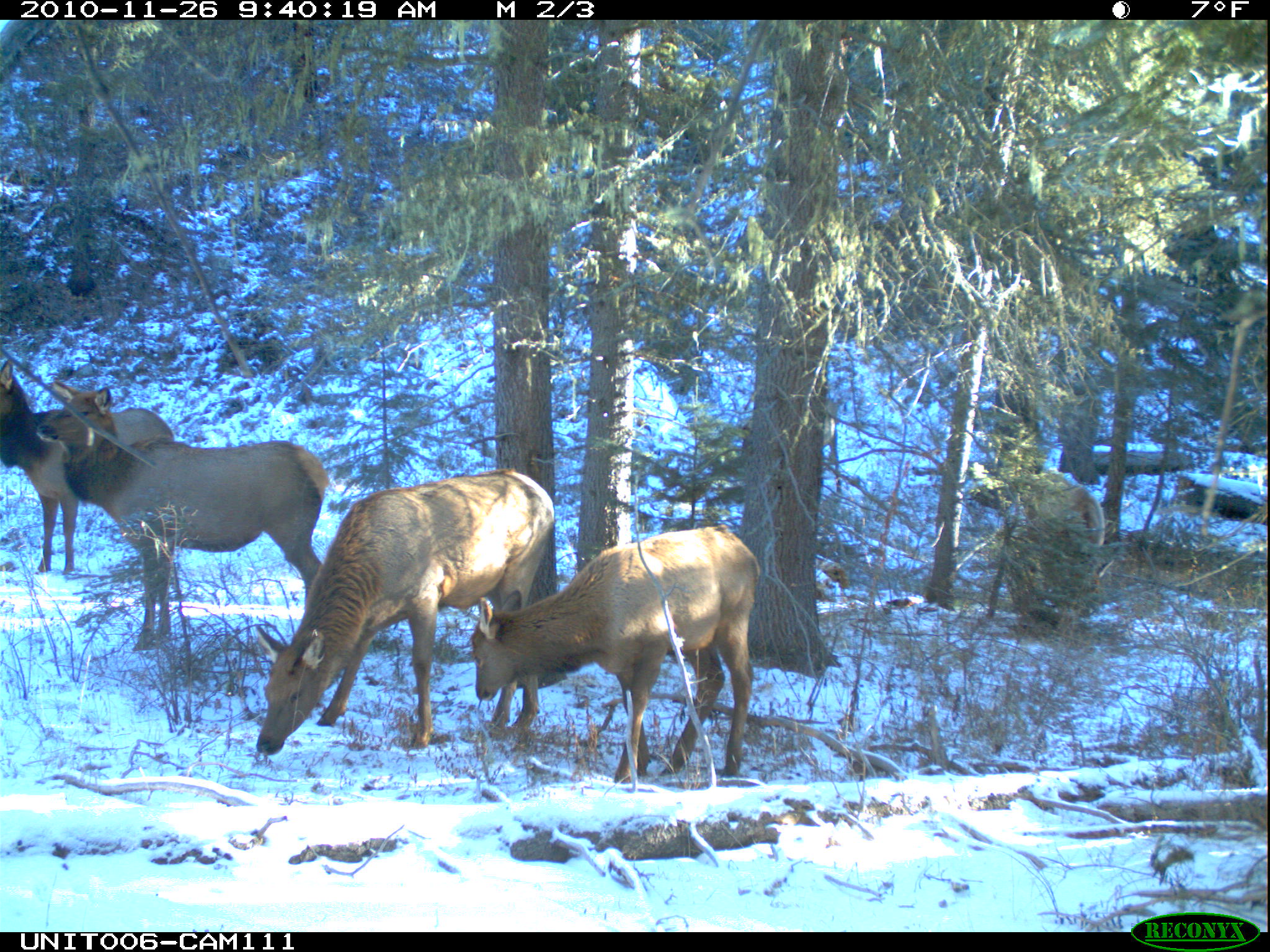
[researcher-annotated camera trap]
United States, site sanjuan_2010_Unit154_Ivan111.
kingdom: Animalia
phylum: Chordata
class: Mammalia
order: Artiodactyla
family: Cervidae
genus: Cervus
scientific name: Cervus elaphus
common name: red deer